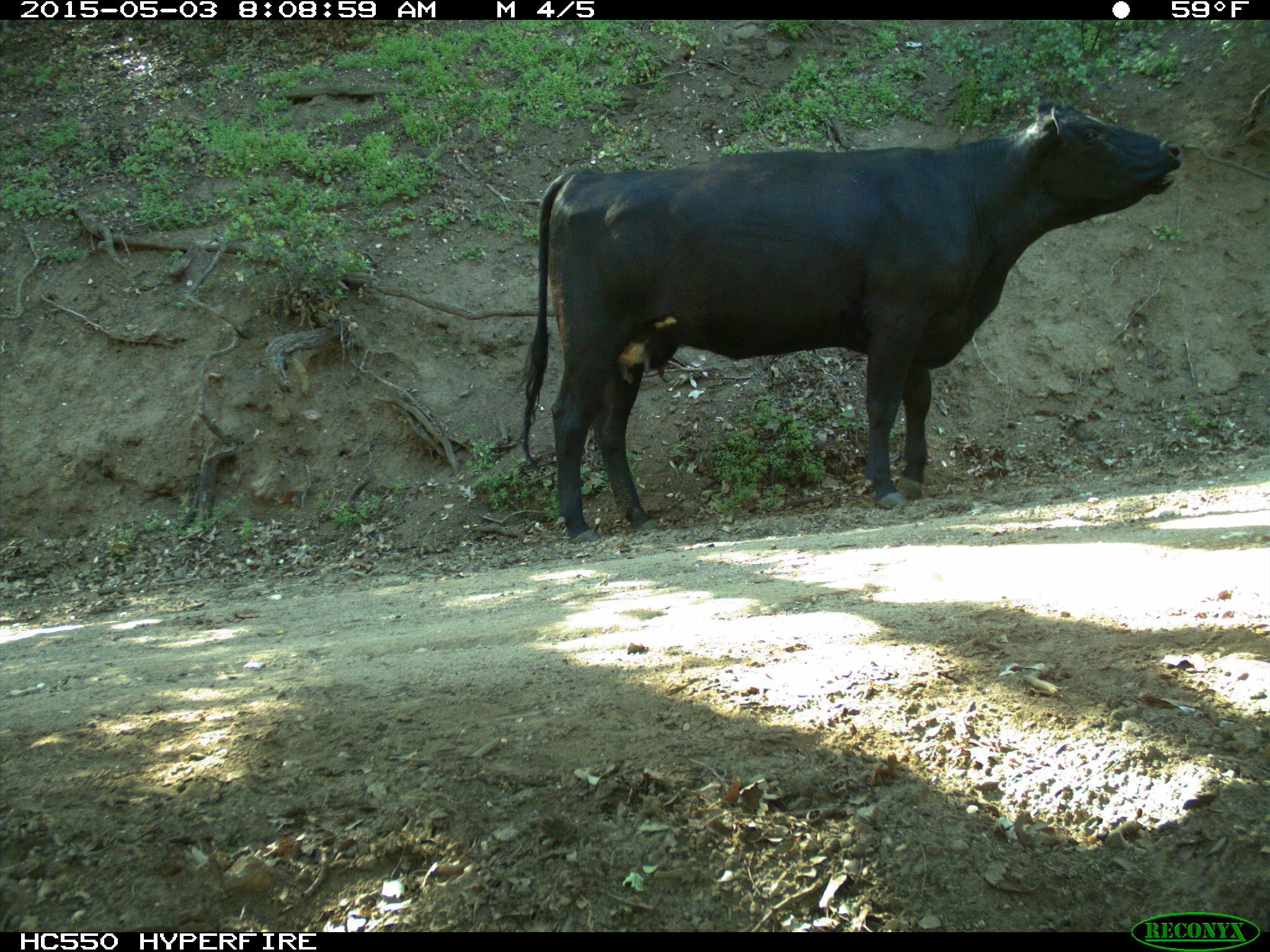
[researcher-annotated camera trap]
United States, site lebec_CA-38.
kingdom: Animalia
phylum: Chordata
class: Mammalia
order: Artiodactyla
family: Bovidae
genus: Bos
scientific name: Bos taurus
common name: domestic cow